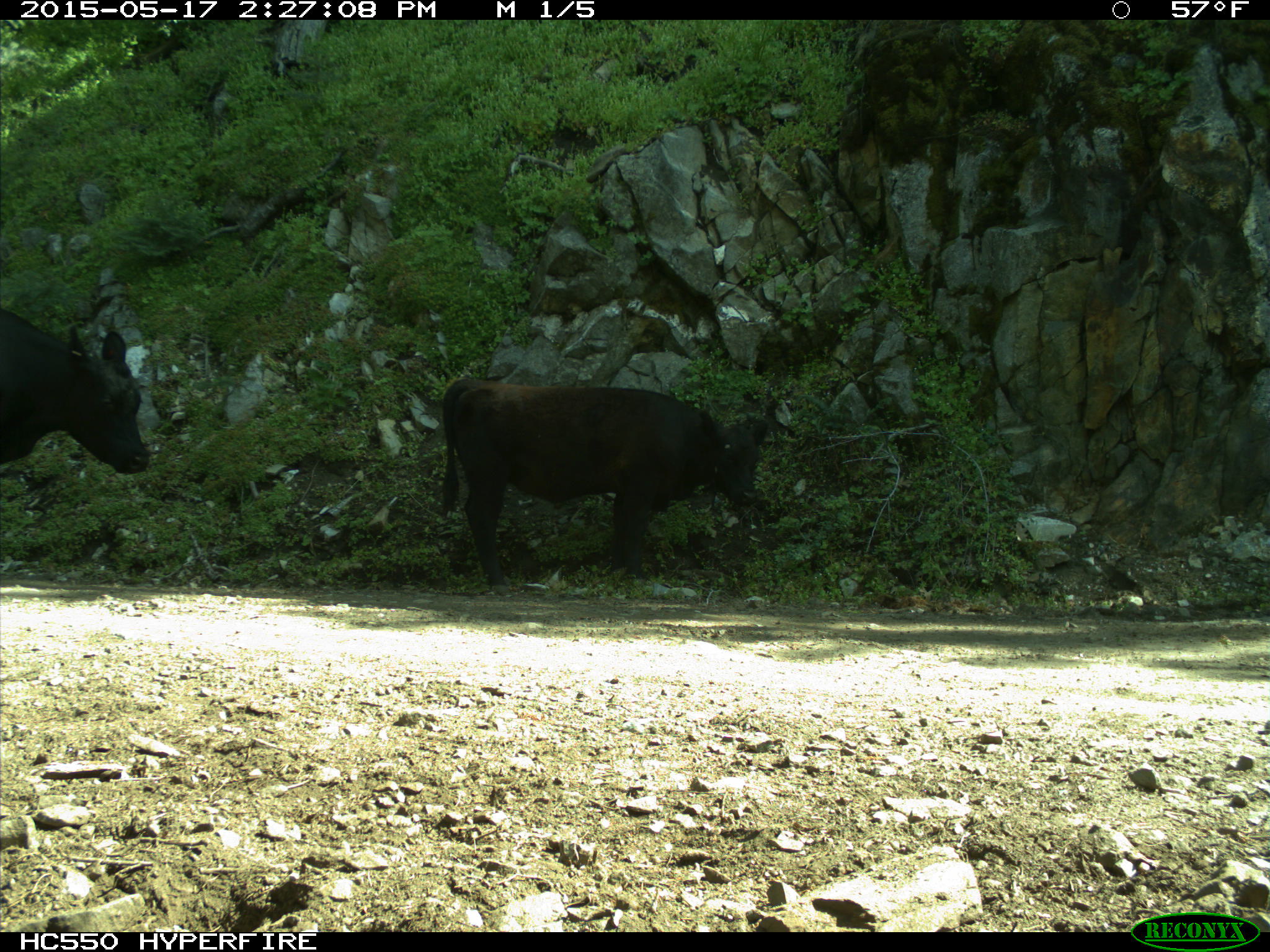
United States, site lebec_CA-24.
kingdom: Animalia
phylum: Chordata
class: Mammalia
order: Artiodactyla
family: Bovidae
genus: Bos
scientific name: Bos taurus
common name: domestic cow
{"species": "Bos taurus (domestic cow)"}